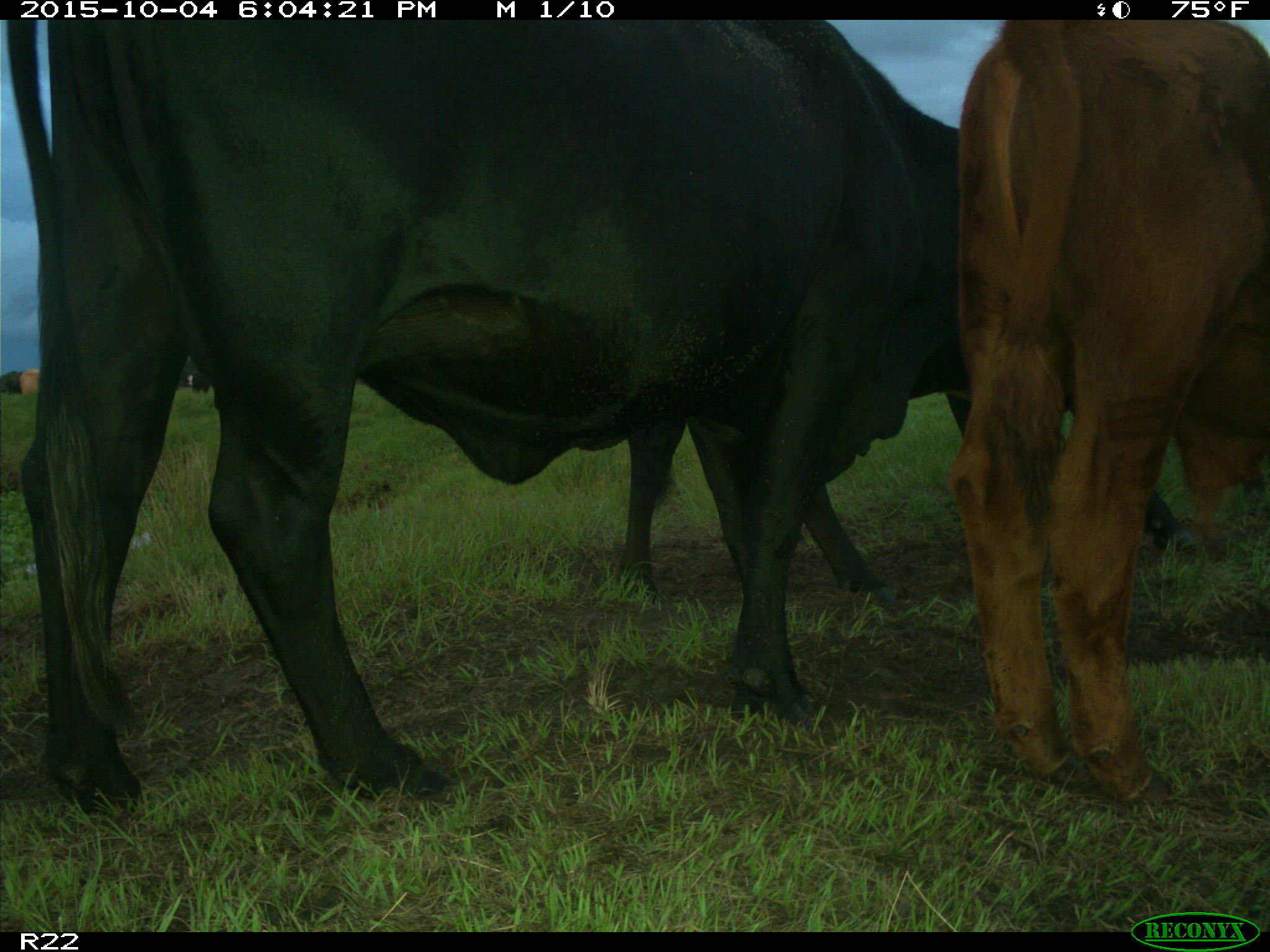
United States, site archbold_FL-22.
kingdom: Animalia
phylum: Chordata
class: Mammalia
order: Artiodactyla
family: Bovidae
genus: Bos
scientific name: Bos taurus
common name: domestic cow